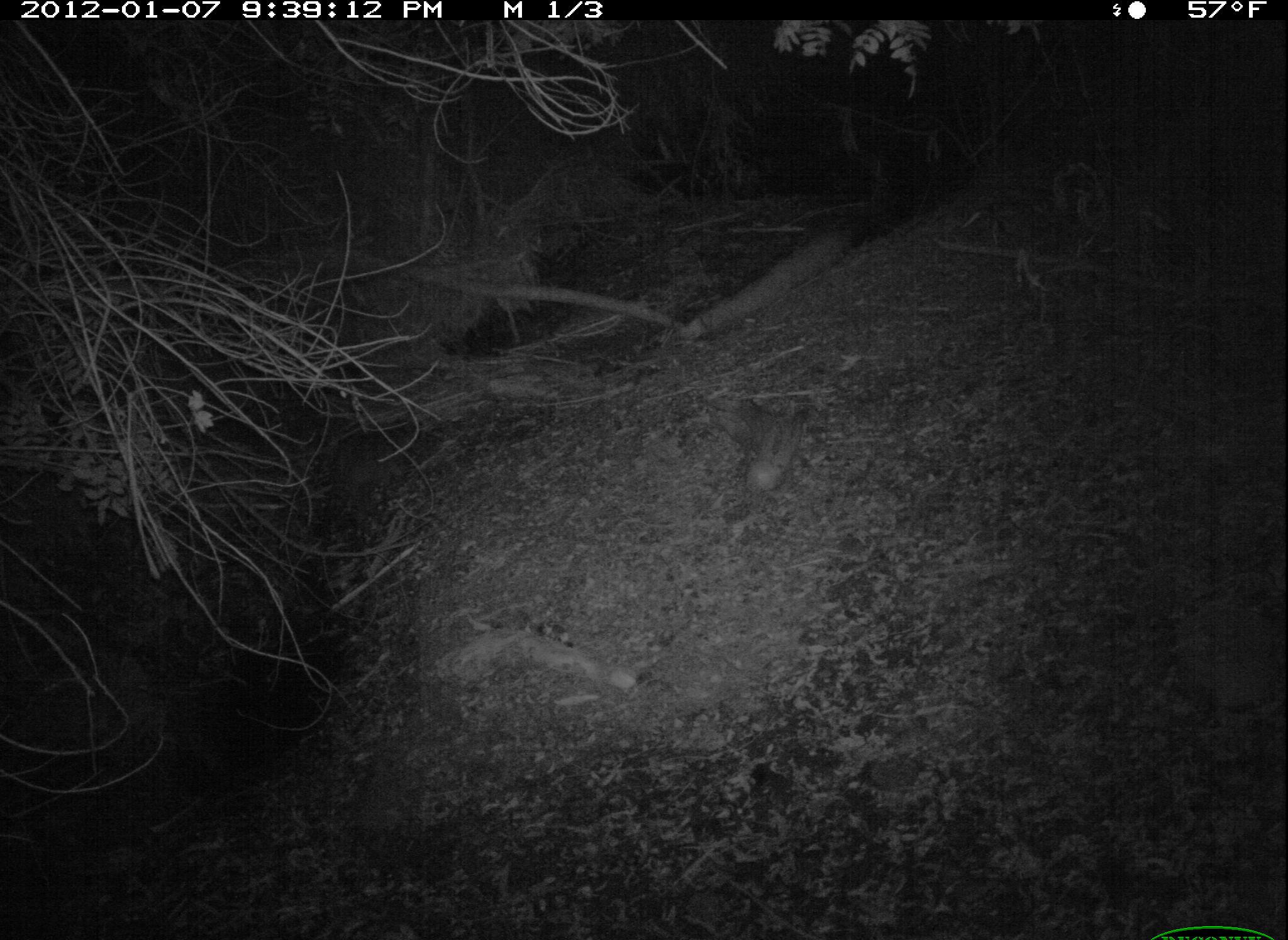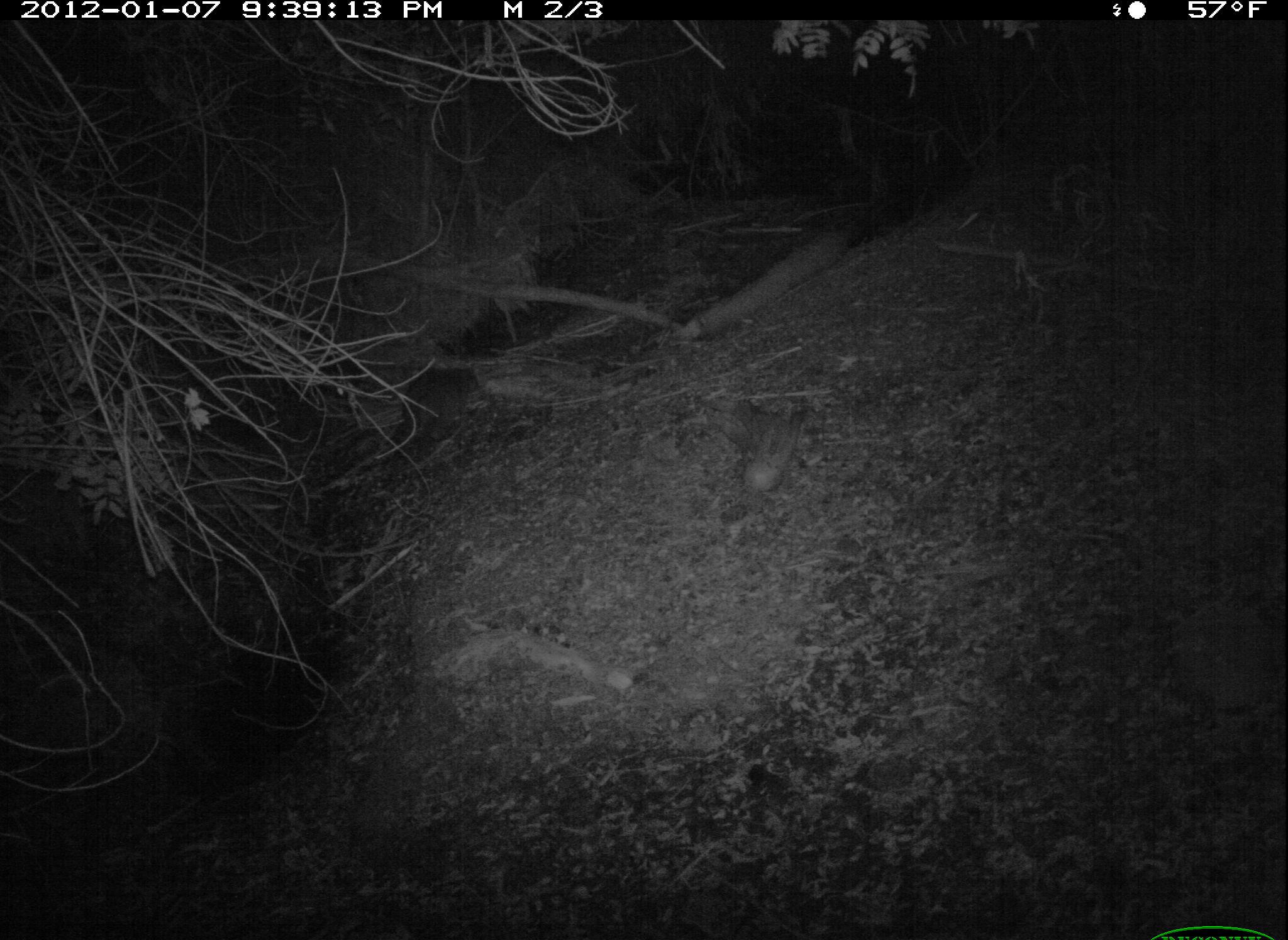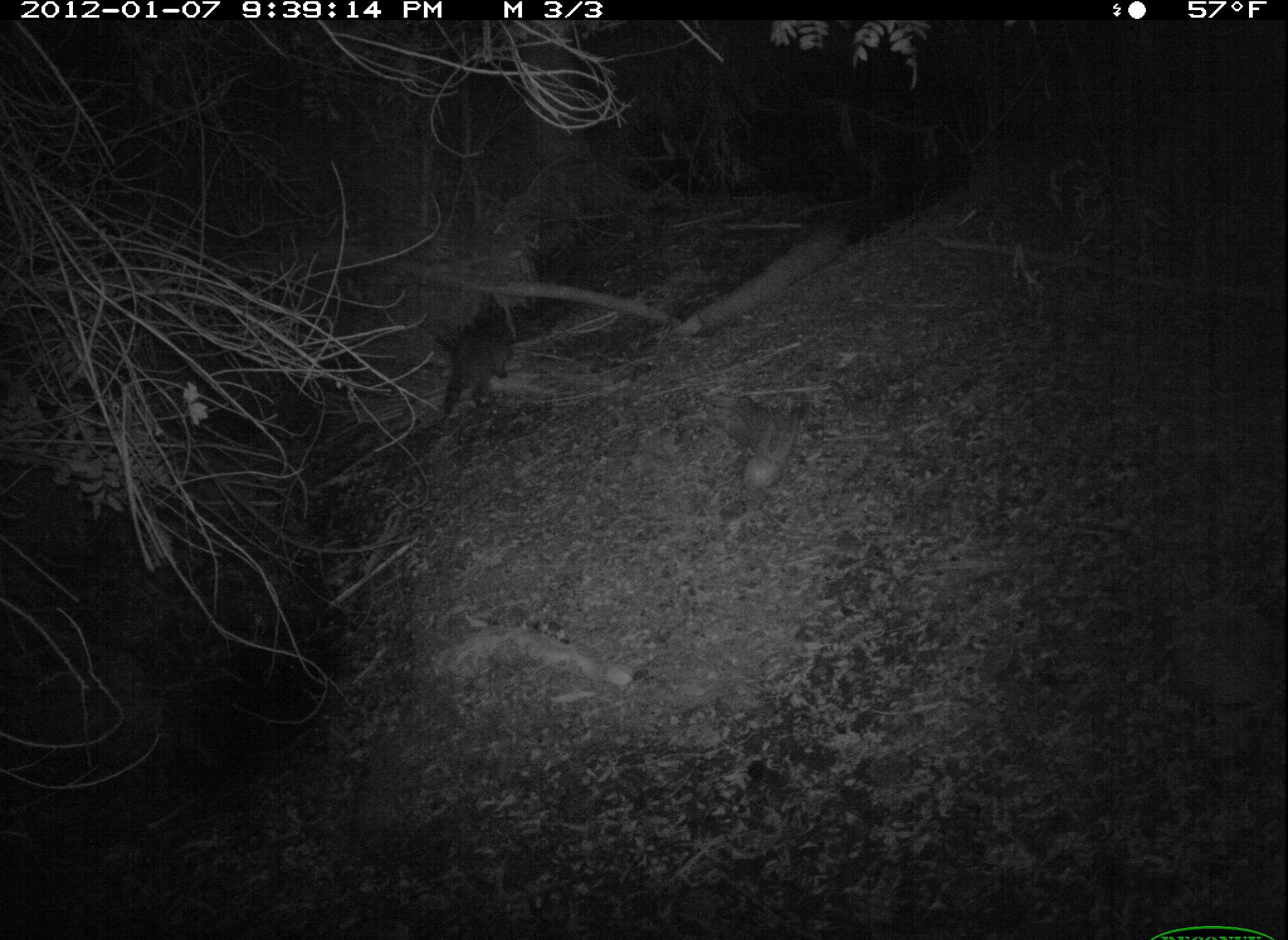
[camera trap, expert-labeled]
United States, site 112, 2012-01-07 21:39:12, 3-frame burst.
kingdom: Animalia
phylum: Chordata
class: Mammalia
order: Carnivora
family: Procyonidae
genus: Procyon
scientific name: Procyon lotor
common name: raccoon